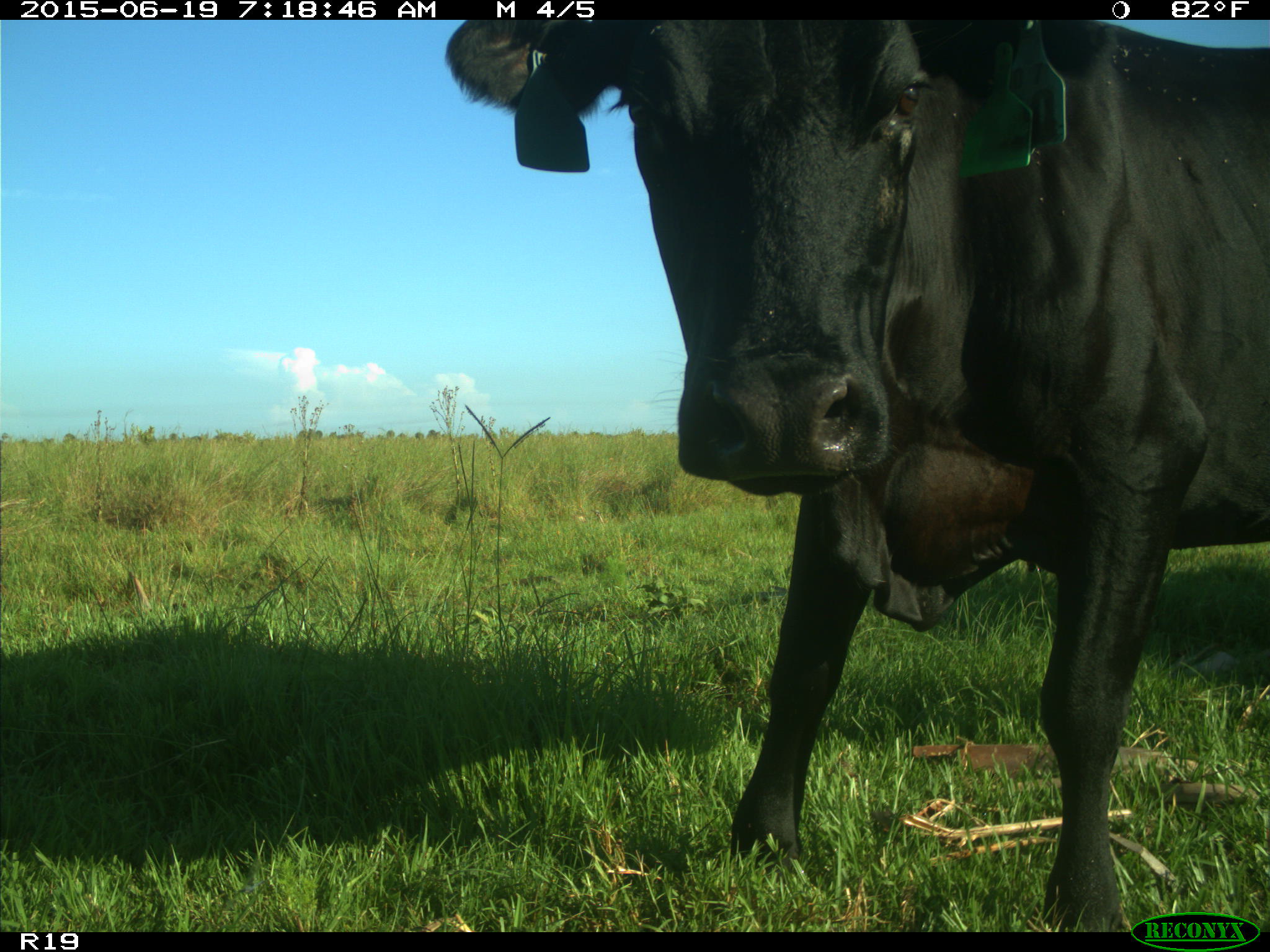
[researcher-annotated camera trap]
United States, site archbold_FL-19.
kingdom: Animalia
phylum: Chordata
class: Mammalia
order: Artiodactyla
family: Bovidae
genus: Bos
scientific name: Bos taurus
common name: domestic cow